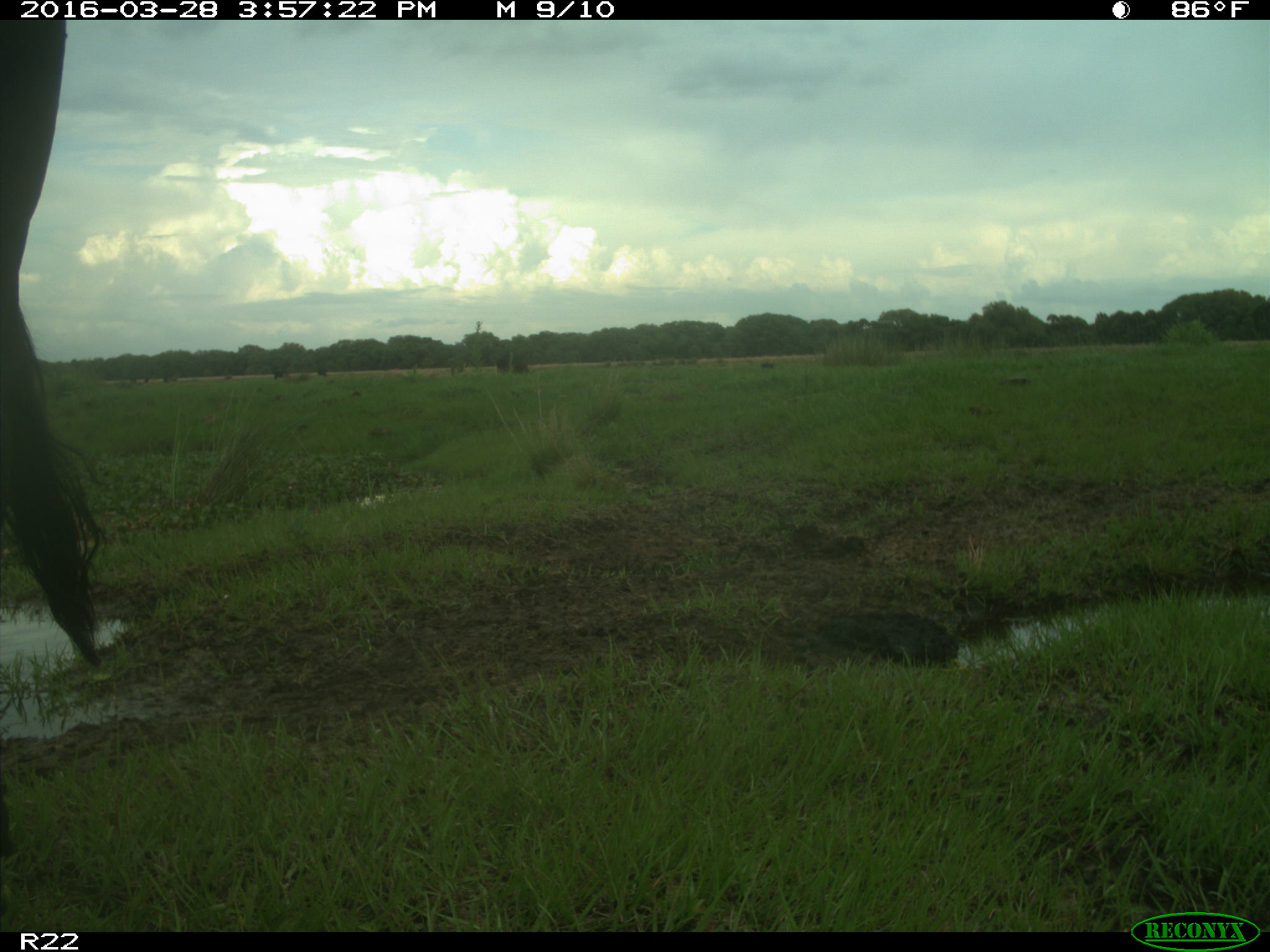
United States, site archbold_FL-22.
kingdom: Animalia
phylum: Chordata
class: Mammalia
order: Artiodactyla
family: Bovidae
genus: Bos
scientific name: Bos taurus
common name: domestic cow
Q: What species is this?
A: Bos taurus (domestic cow).